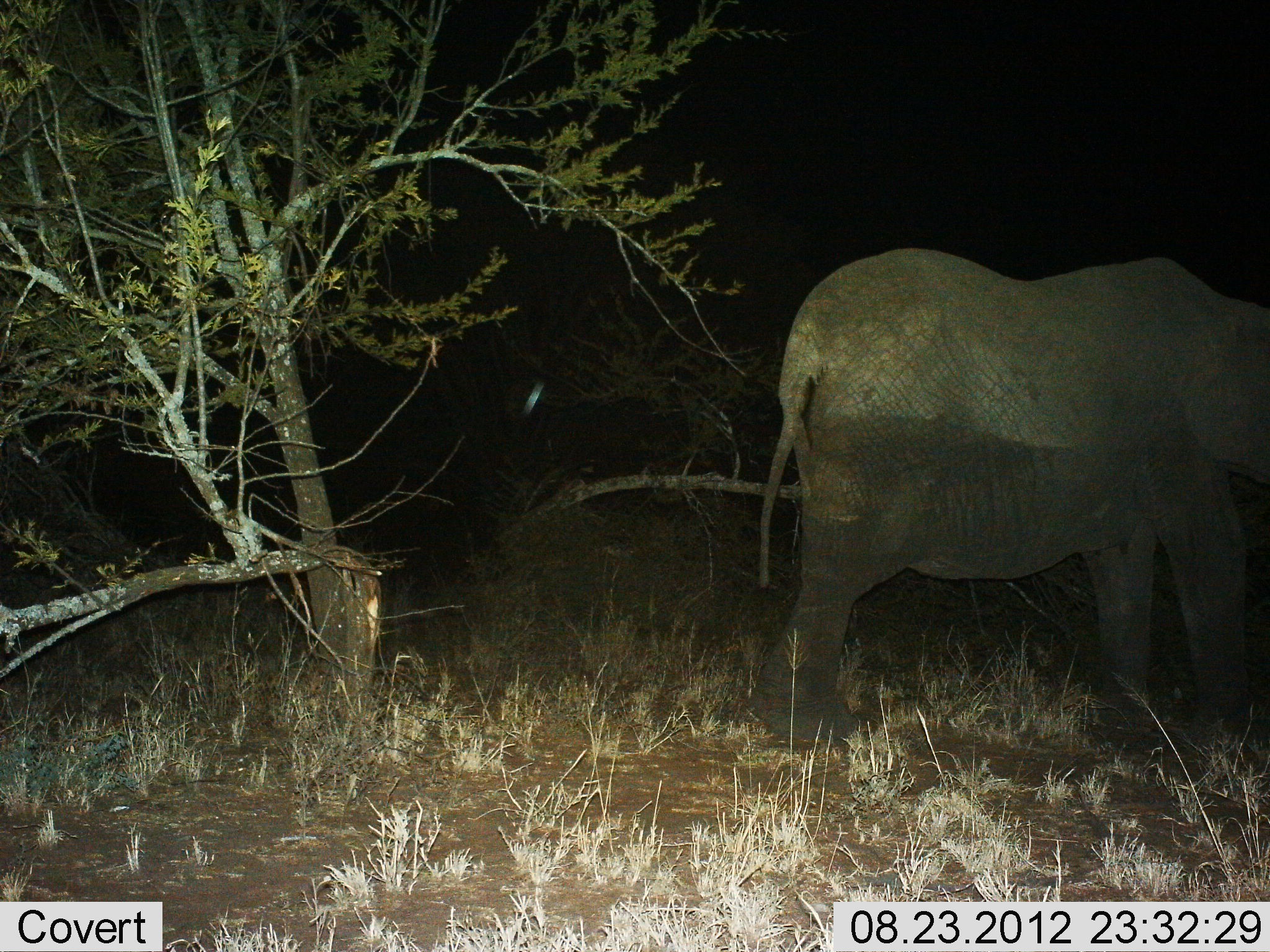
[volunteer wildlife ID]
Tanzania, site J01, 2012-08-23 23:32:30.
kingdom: Animalia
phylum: Chordata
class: Mammalia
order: Proboscidea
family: Elephantidae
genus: Loxodonta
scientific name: Loxodonta africana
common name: african bush elephant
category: elephant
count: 1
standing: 70%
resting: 0%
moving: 30%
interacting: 0%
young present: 0%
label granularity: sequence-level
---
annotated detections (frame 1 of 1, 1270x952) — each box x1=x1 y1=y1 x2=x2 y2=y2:
animal: x1=755 y1=246 x2=1270 y2=748